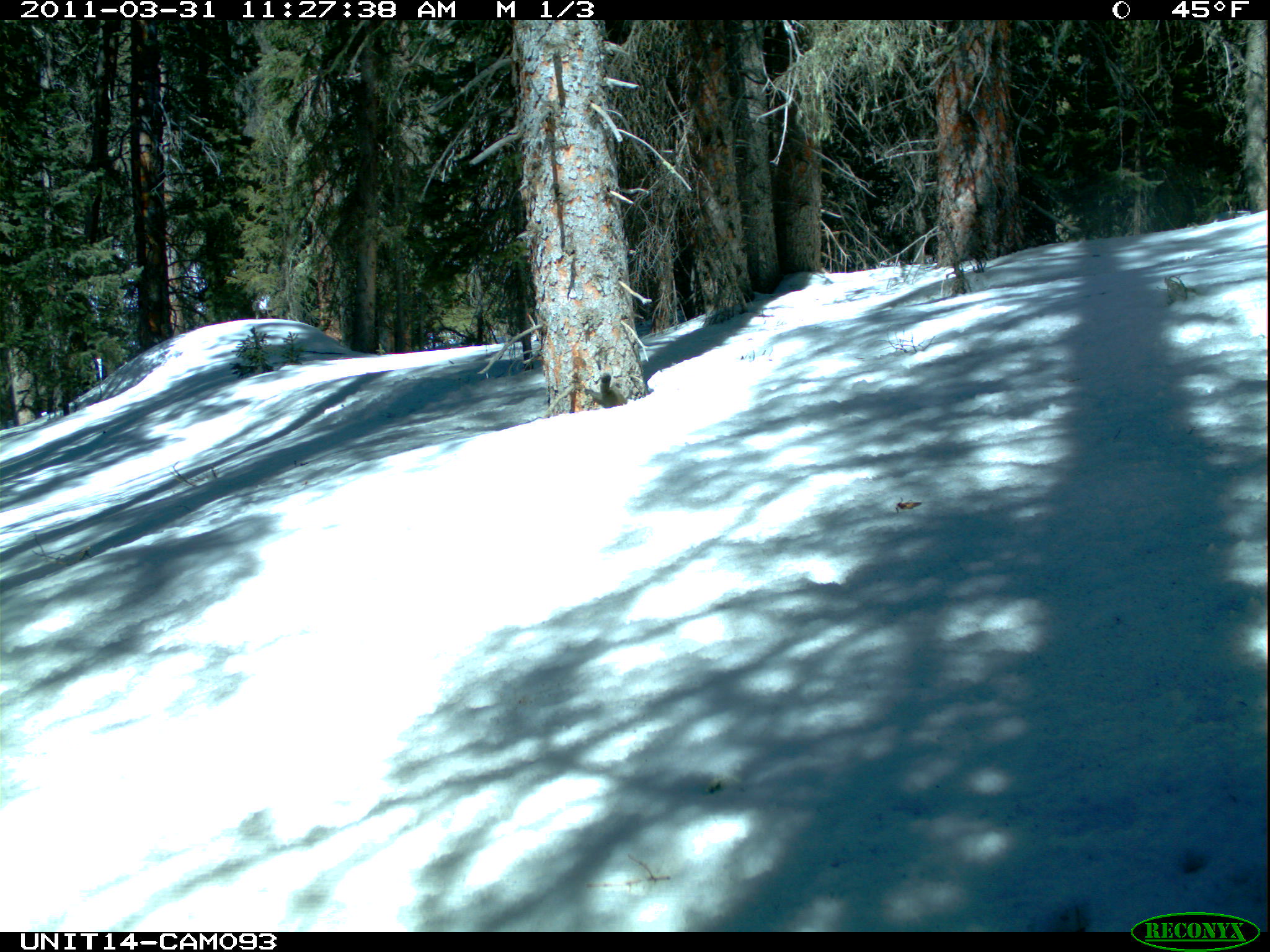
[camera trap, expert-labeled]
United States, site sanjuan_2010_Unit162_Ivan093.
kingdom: Animalia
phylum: Chordata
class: Mammalia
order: Rodentia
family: Sciuridae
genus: Tamiasciurus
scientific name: Tamiasciurus hudsonicus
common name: american red squirrel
Tamiasciurus hudsonicus (american red squirrel).